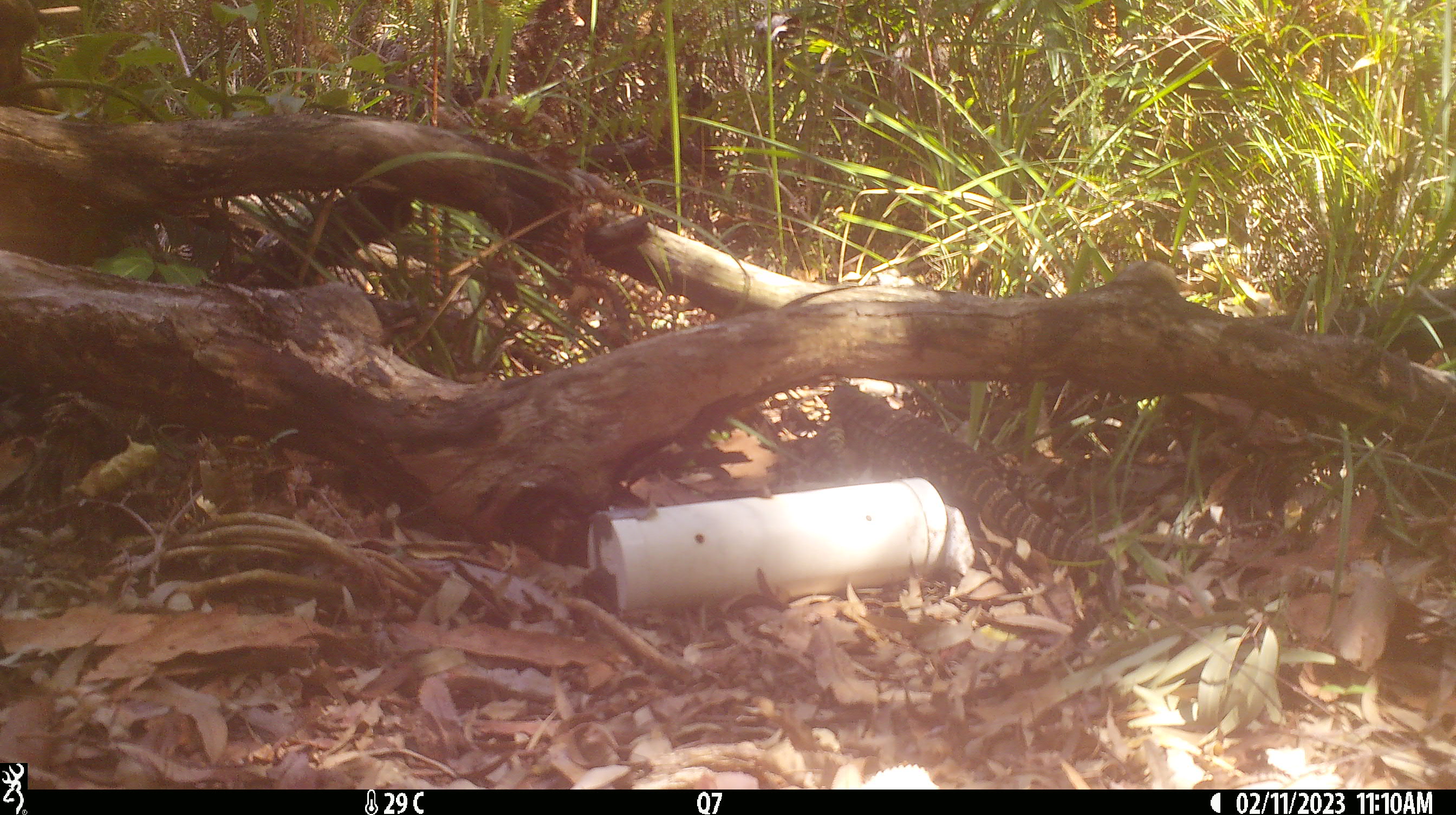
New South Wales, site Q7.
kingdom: Animalia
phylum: Chordata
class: Reptilia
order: Squamata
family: Varanidae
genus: Varanus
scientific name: Varanus varius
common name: lace monitor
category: goanna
Goanna (lace monitor) (Varanus varius).